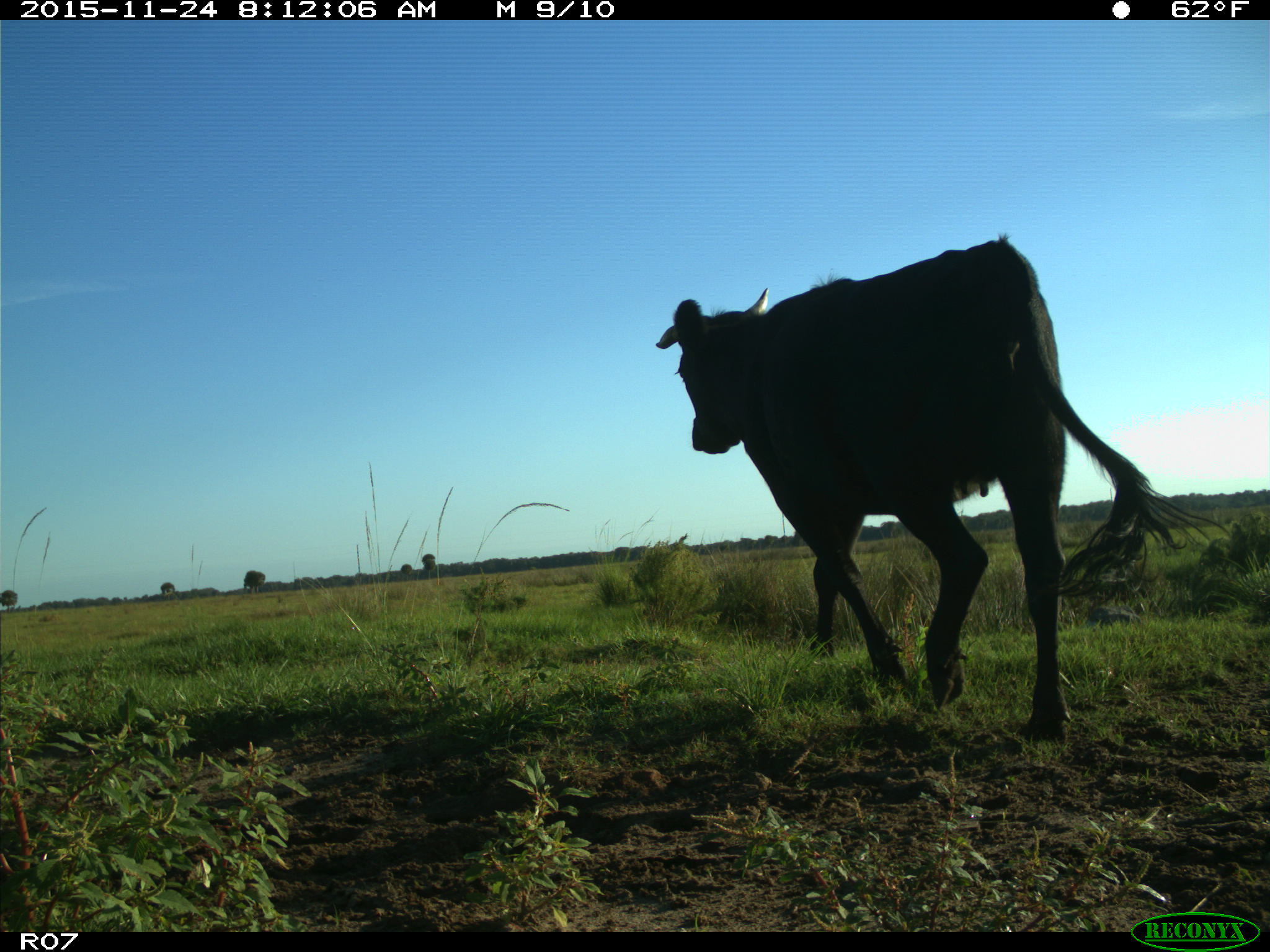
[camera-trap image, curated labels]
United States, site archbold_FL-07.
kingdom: Animalia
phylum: Chordata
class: Mammalia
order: Artiodactyla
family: Bovidae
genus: Bos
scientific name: Bos taurus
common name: domestic cow